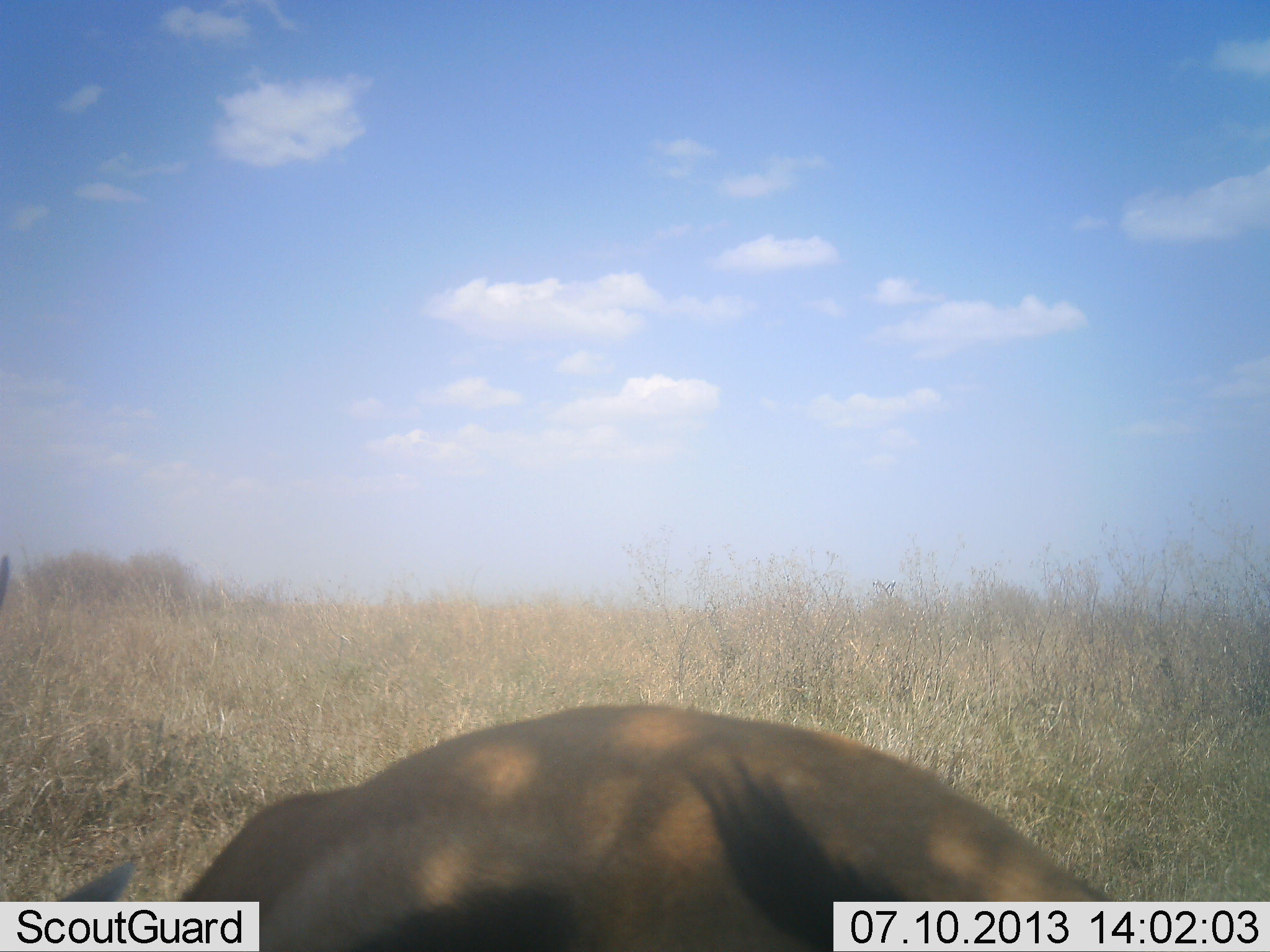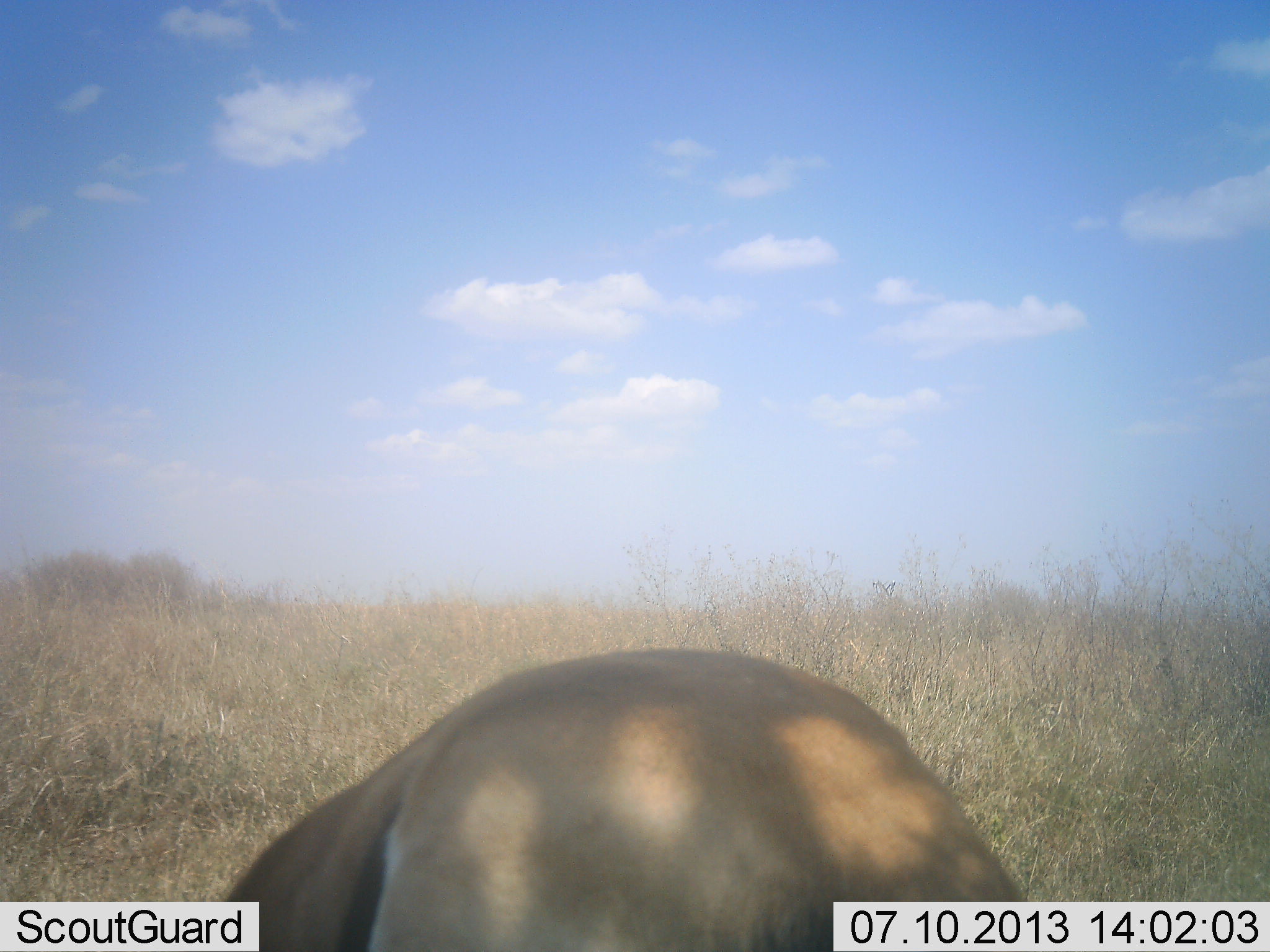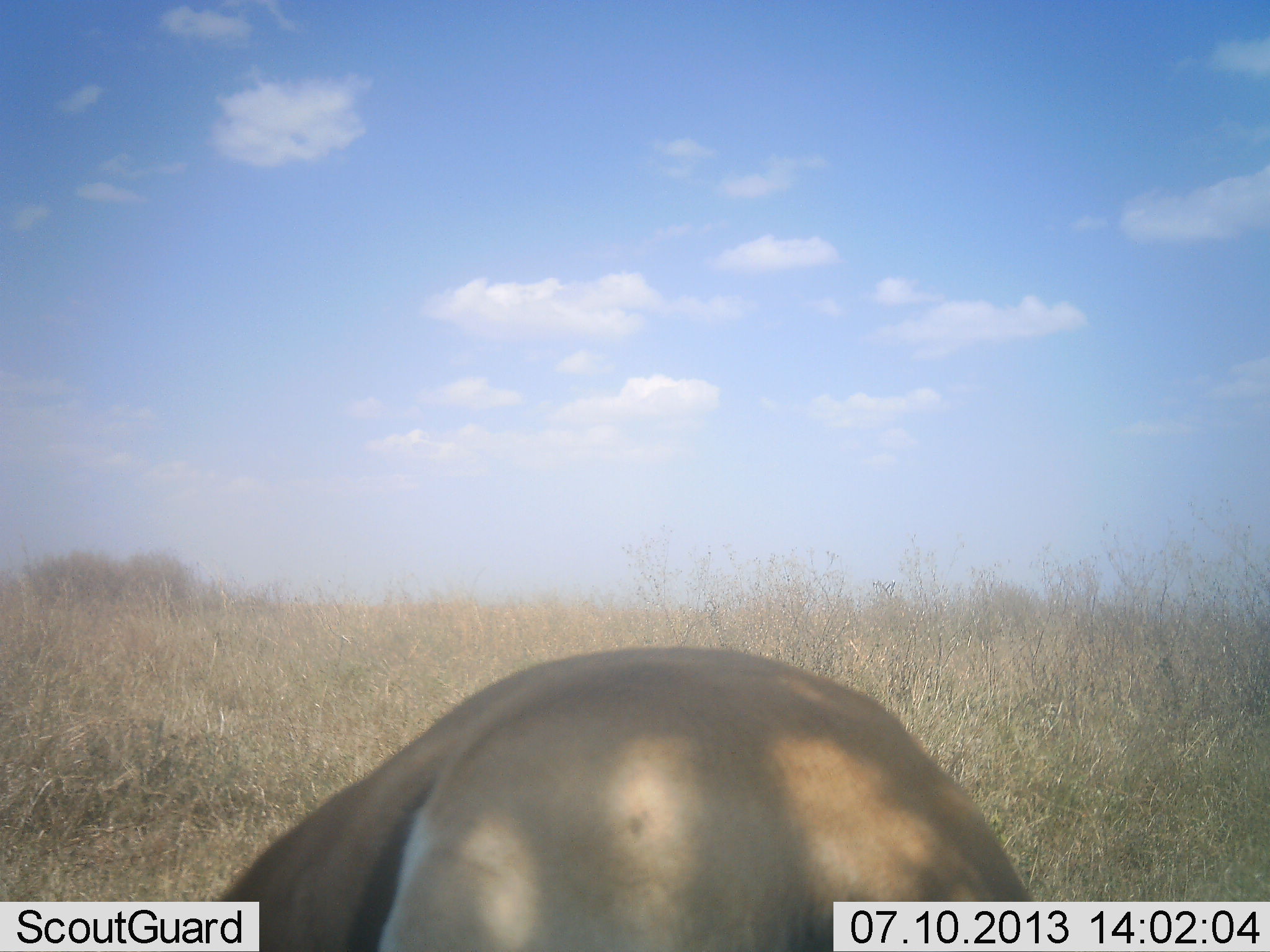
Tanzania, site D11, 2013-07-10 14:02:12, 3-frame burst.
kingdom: Animalia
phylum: Chordata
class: Mammalia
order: Artiodactyla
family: Bovidae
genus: Eudorcas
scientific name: Eudorcas thomsonii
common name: thomson's gazelle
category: gazellethomsons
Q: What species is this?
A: Gazellethomsons (thomson's gazelle) (Eudorcas thomsonii).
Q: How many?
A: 1.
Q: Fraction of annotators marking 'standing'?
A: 44%.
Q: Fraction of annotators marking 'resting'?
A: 8%.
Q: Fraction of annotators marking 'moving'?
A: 8%.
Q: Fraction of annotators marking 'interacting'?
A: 4%.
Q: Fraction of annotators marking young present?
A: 0%.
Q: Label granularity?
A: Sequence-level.